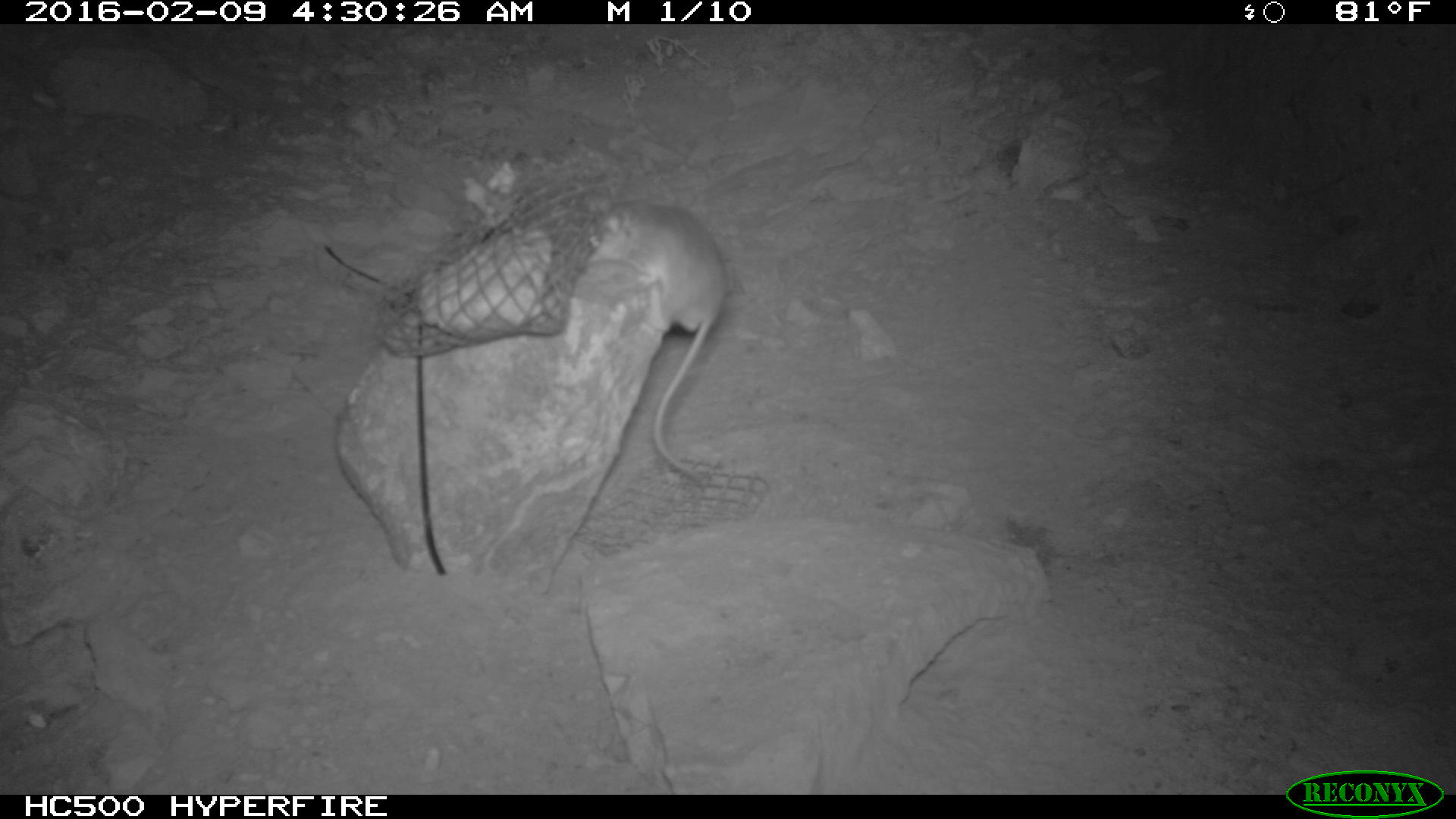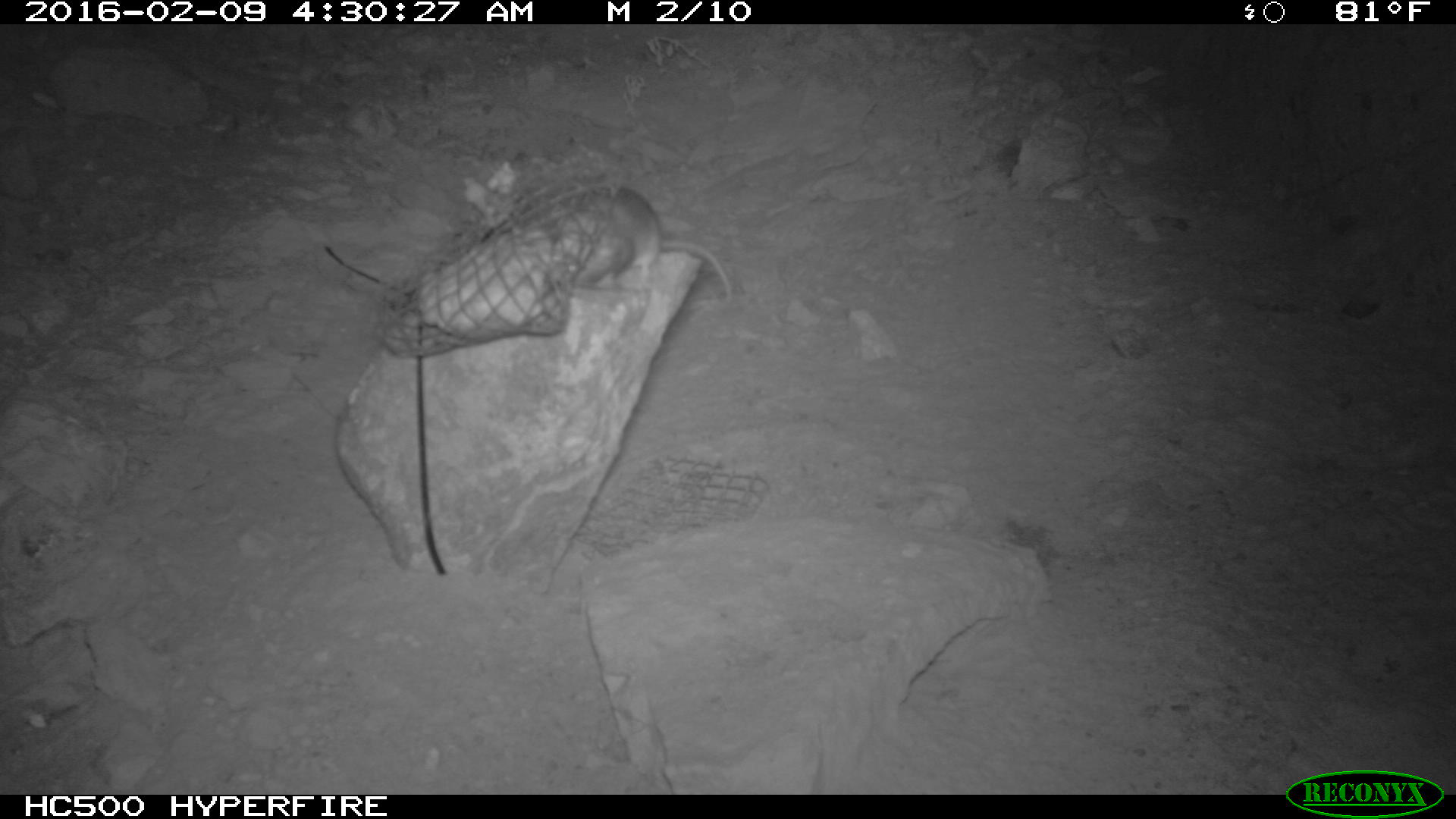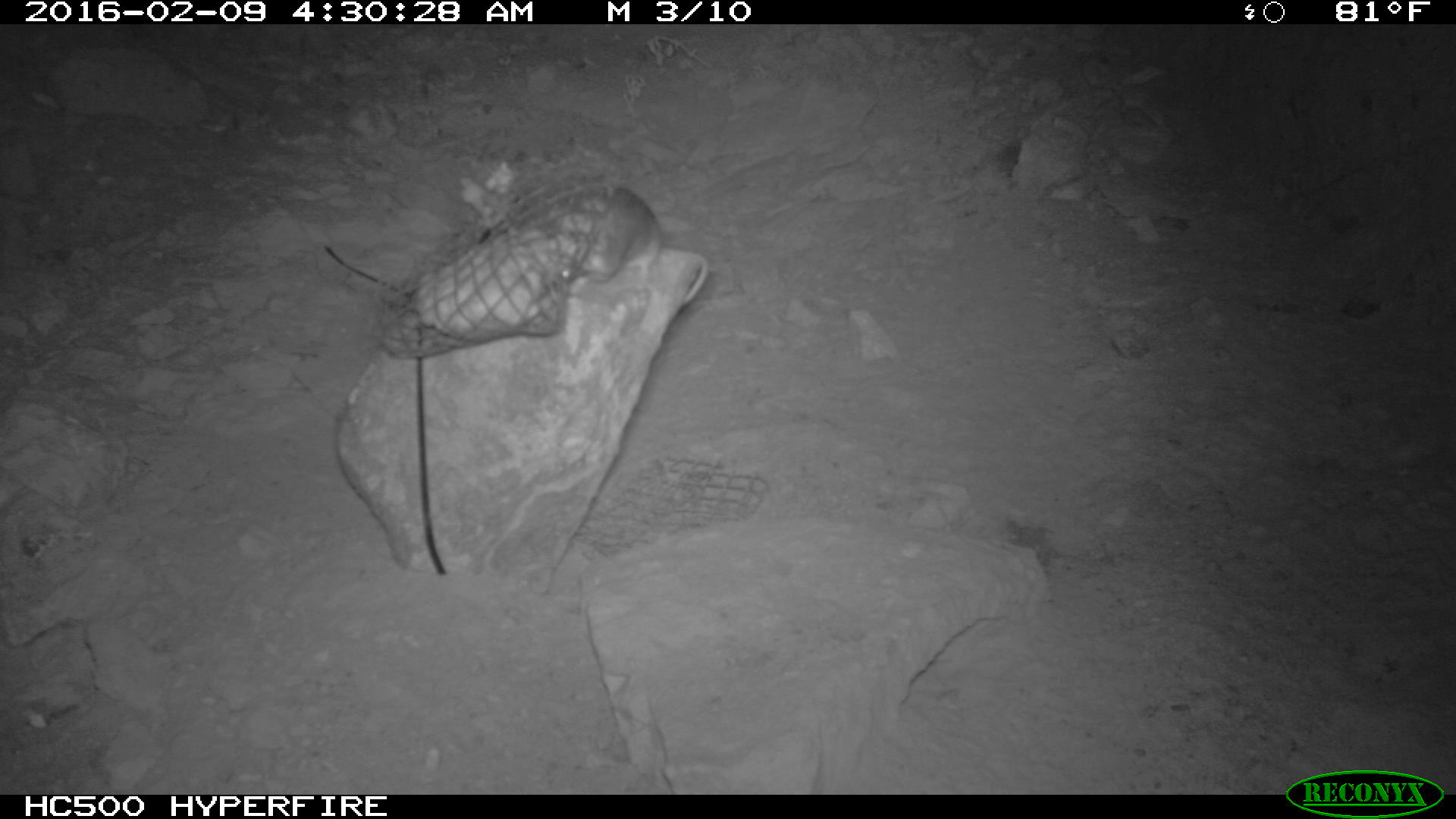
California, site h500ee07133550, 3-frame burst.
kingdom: Animalia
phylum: Chordata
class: Mammalia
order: Rodentia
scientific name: Rodentia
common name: rodent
Rodent (Rodentia).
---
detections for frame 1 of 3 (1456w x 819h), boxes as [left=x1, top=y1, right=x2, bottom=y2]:
rodent: [left=580, top=196, right=730, bottom=491]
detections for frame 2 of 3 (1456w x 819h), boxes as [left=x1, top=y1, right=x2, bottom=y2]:
rodent: [left=556, top=186, right=732, bottom=301]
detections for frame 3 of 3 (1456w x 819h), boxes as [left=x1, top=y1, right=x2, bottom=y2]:
rodent: [left=529, top=183, right=709, bottom=303]